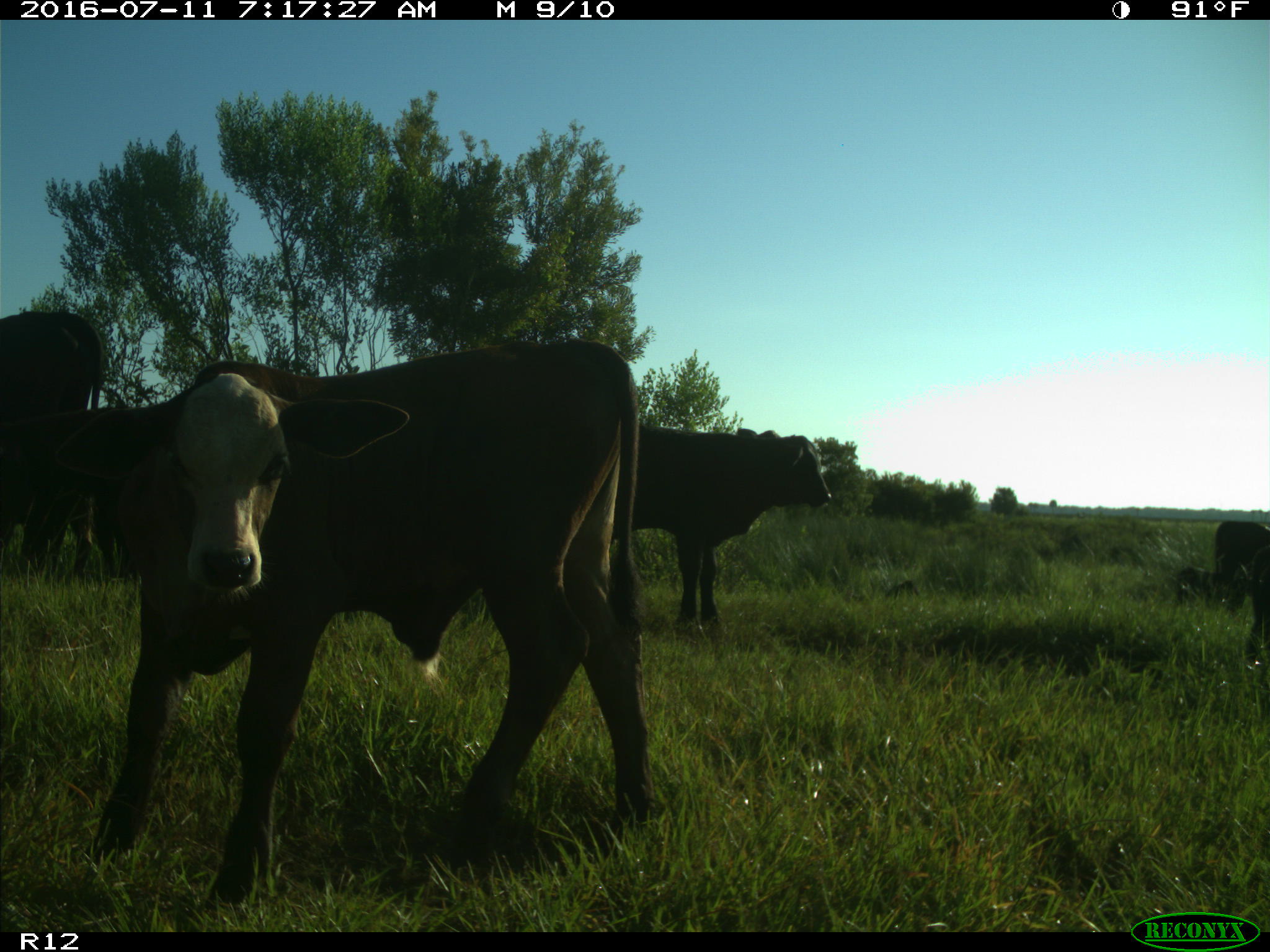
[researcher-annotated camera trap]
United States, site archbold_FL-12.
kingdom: Animalia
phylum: Chordata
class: Mammalia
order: Artiodactyla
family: Bovidae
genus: Bos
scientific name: Bos taurus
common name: domestic cow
Bos taurus (domestic cow).